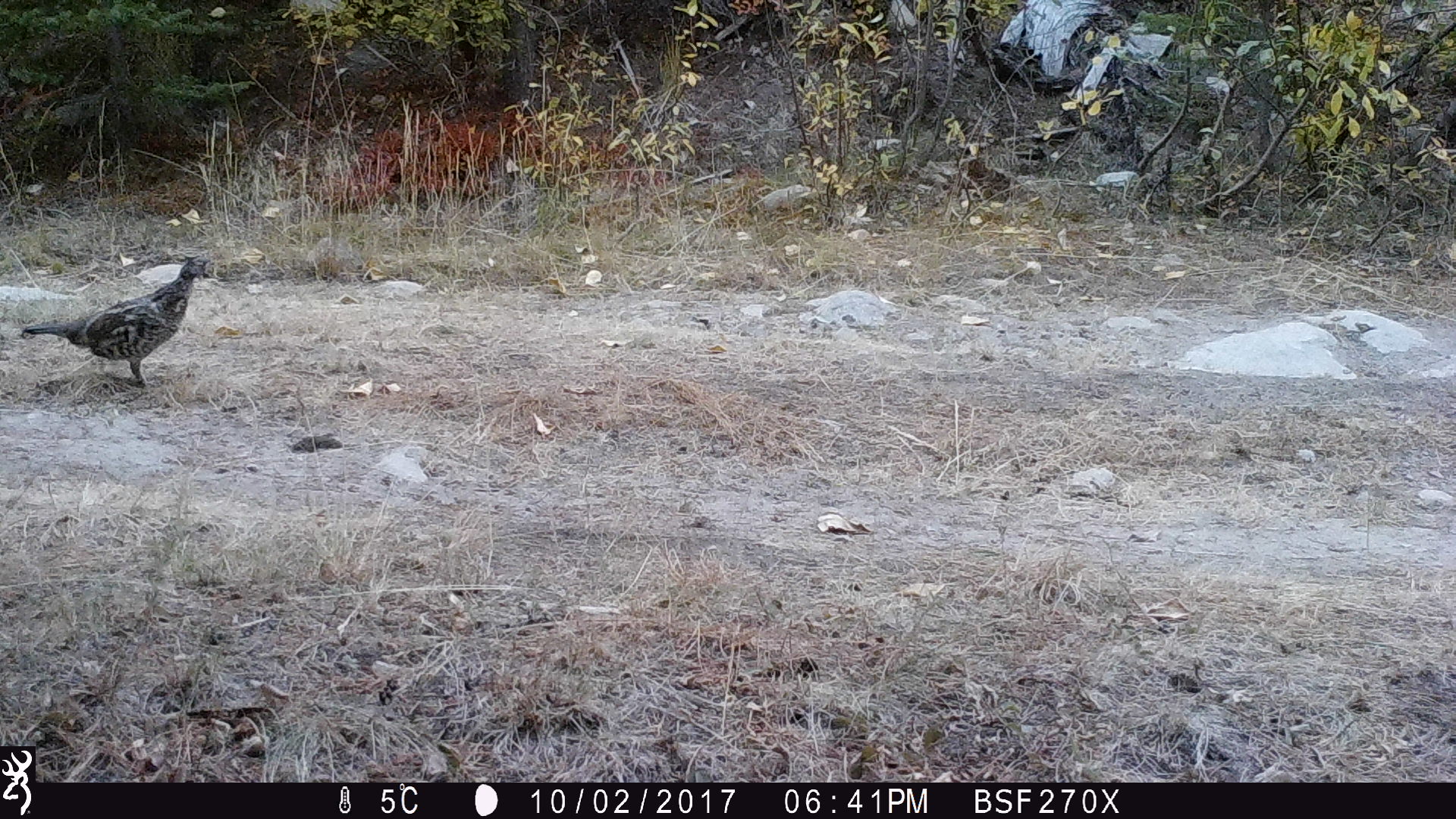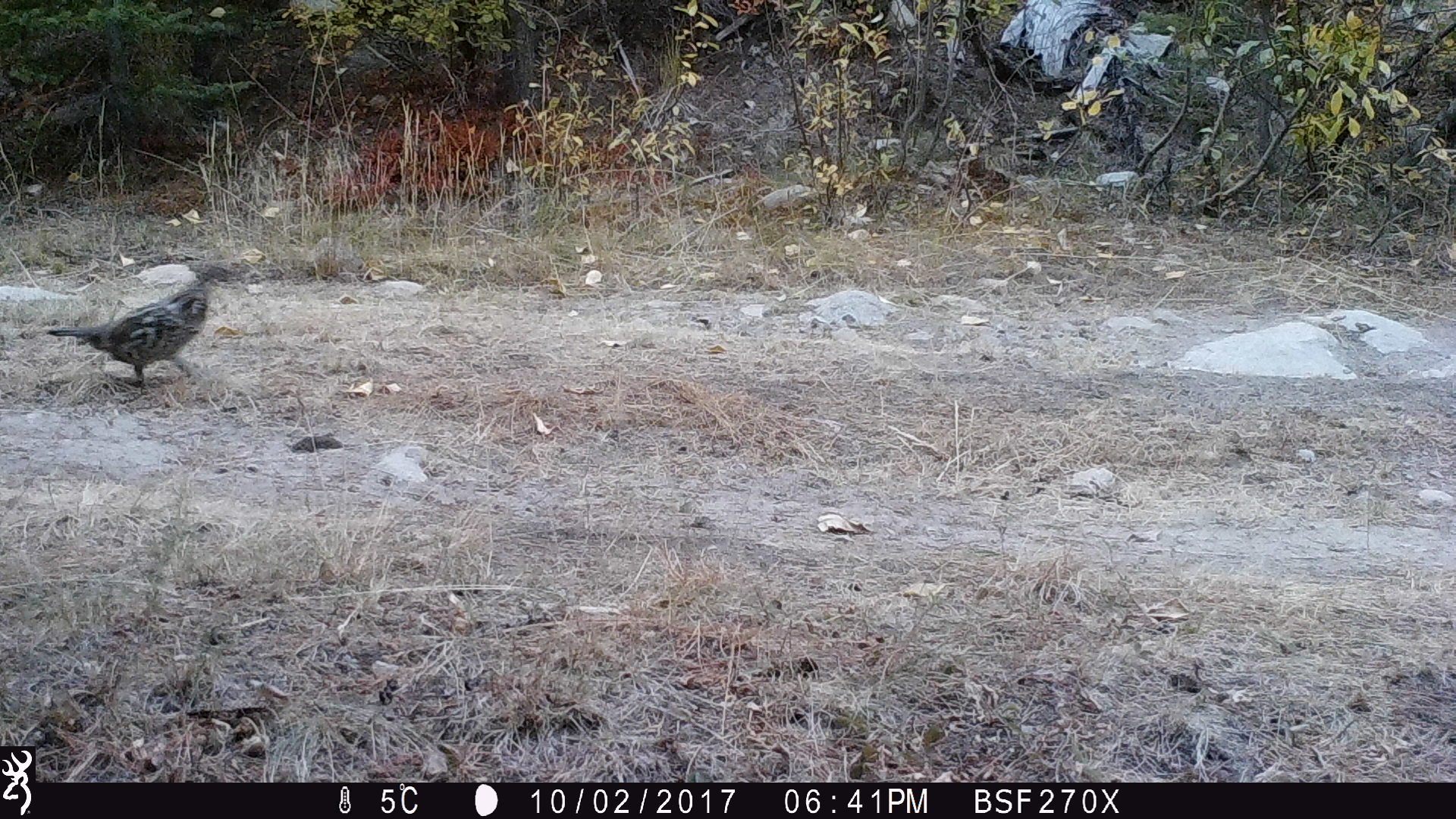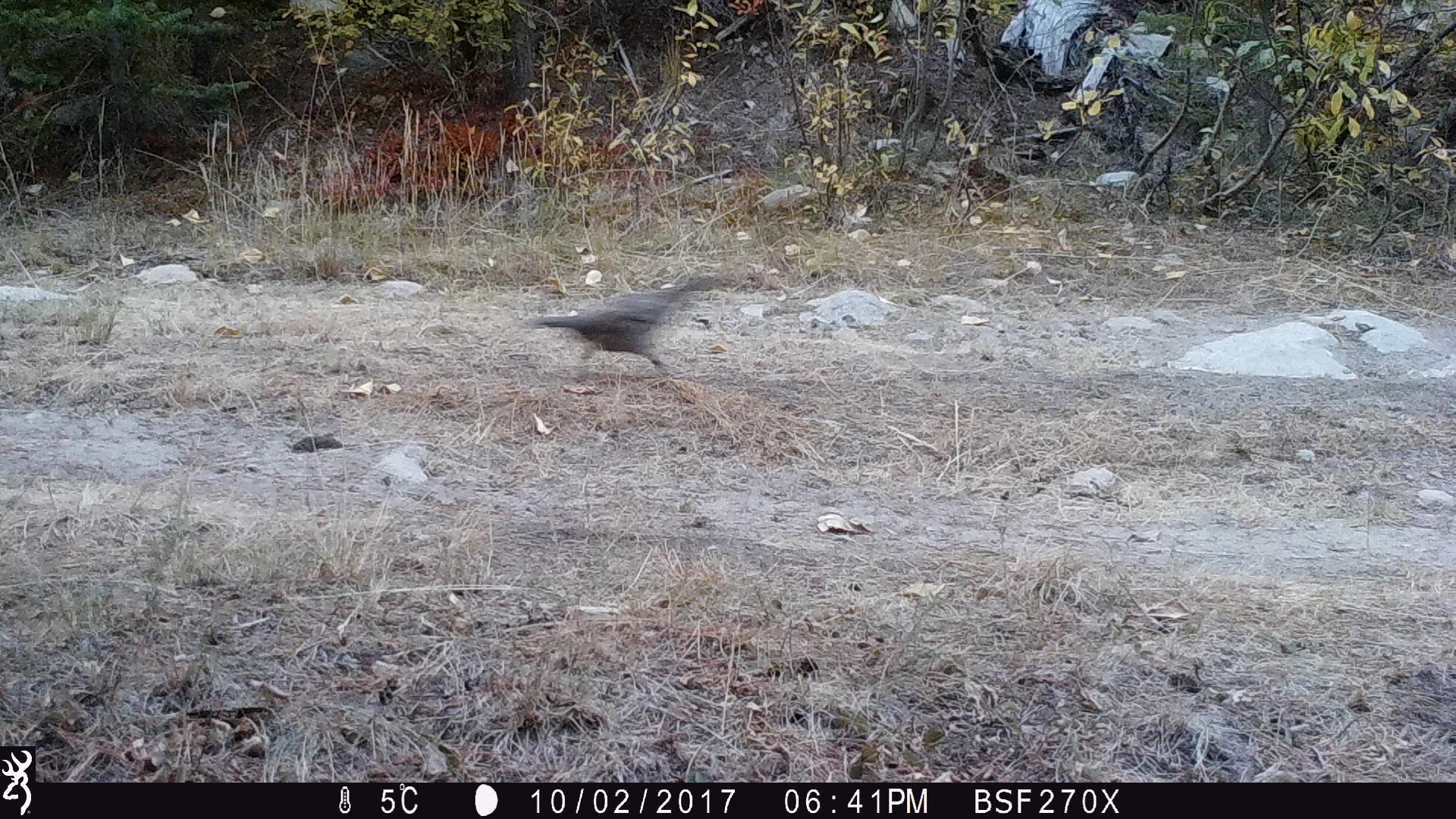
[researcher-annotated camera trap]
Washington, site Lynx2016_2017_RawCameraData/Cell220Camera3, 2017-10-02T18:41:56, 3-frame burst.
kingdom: Animalia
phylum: Chordata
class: Aves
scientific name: Aves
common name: birds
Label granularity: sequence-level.